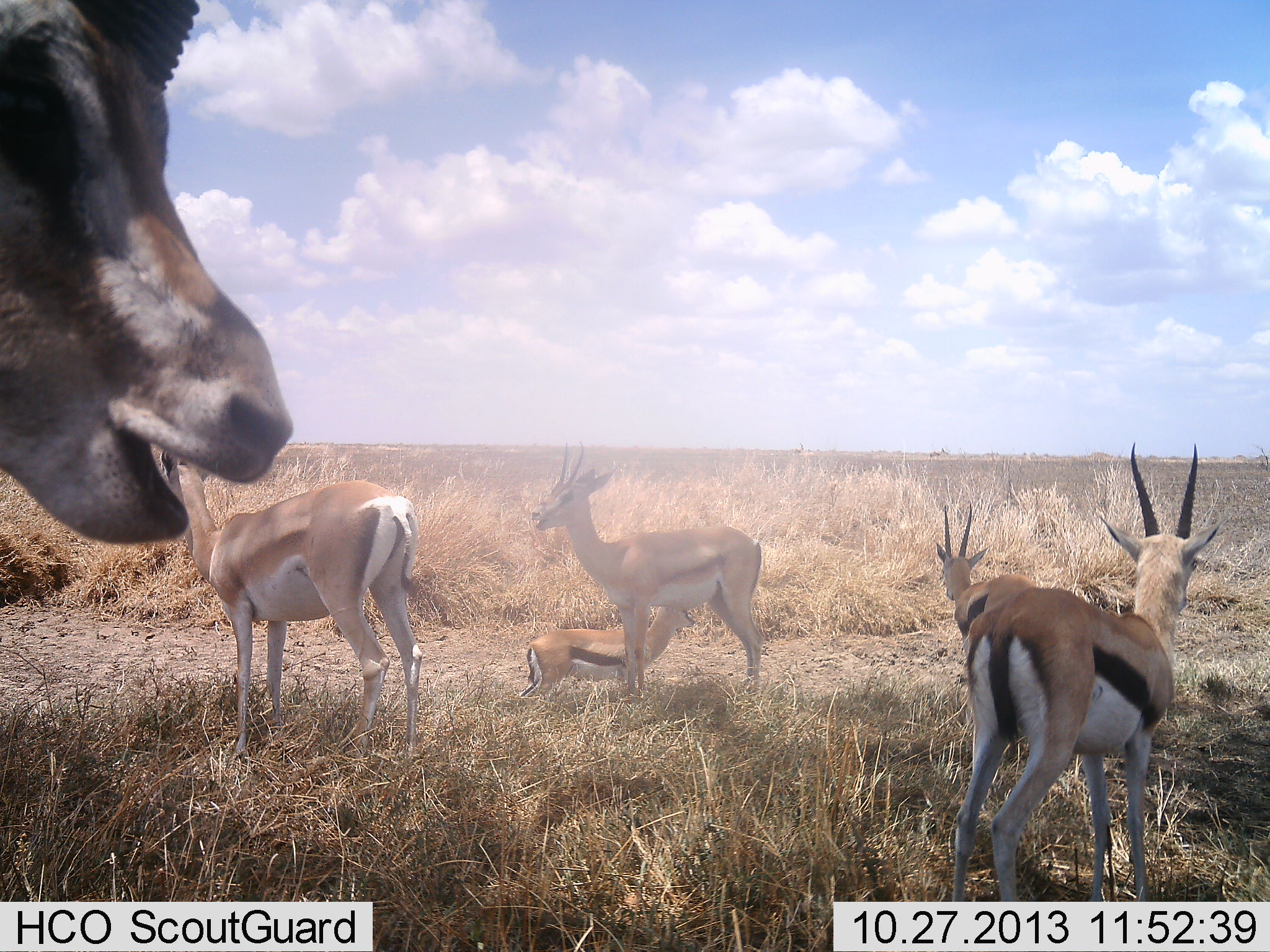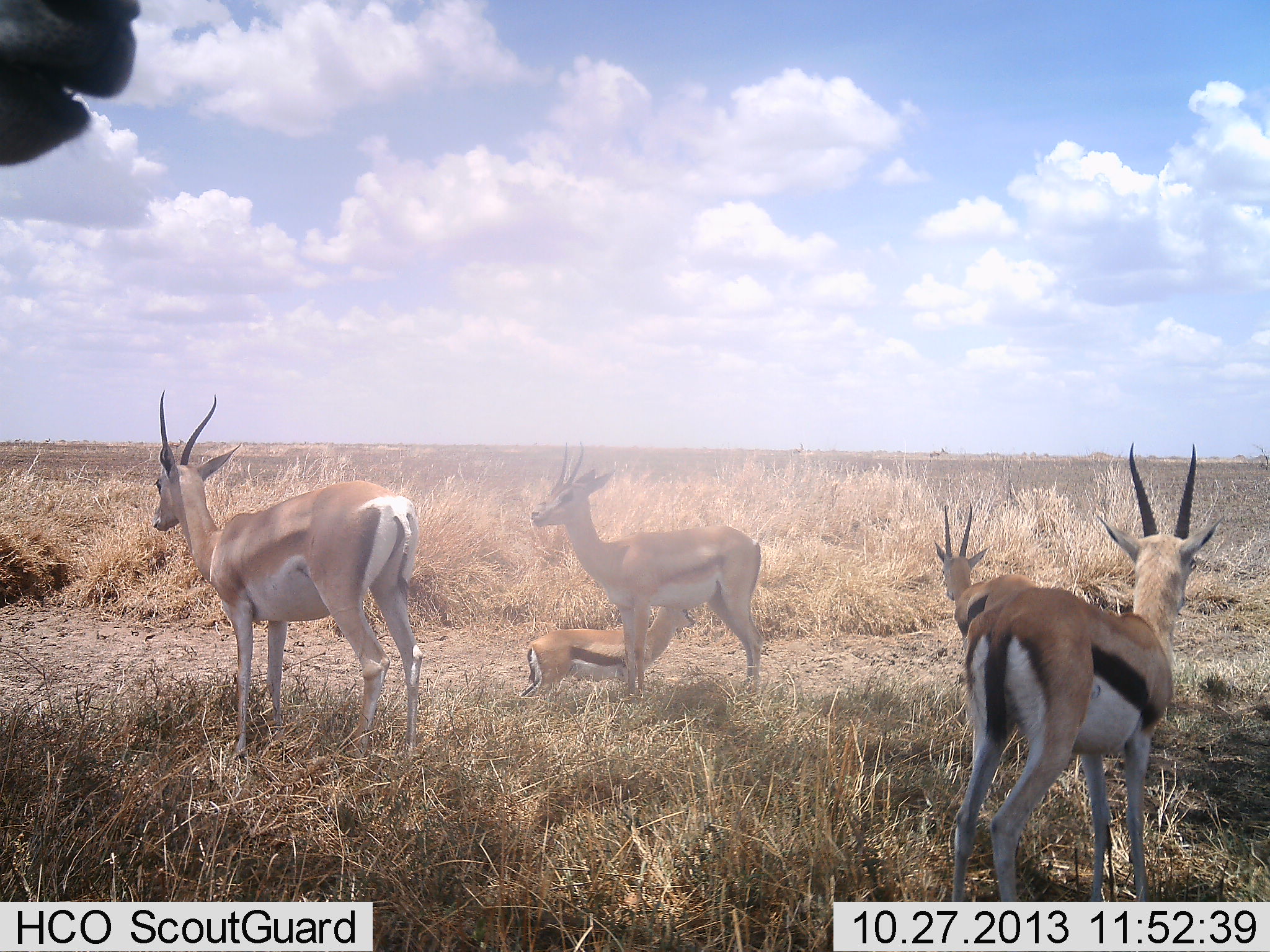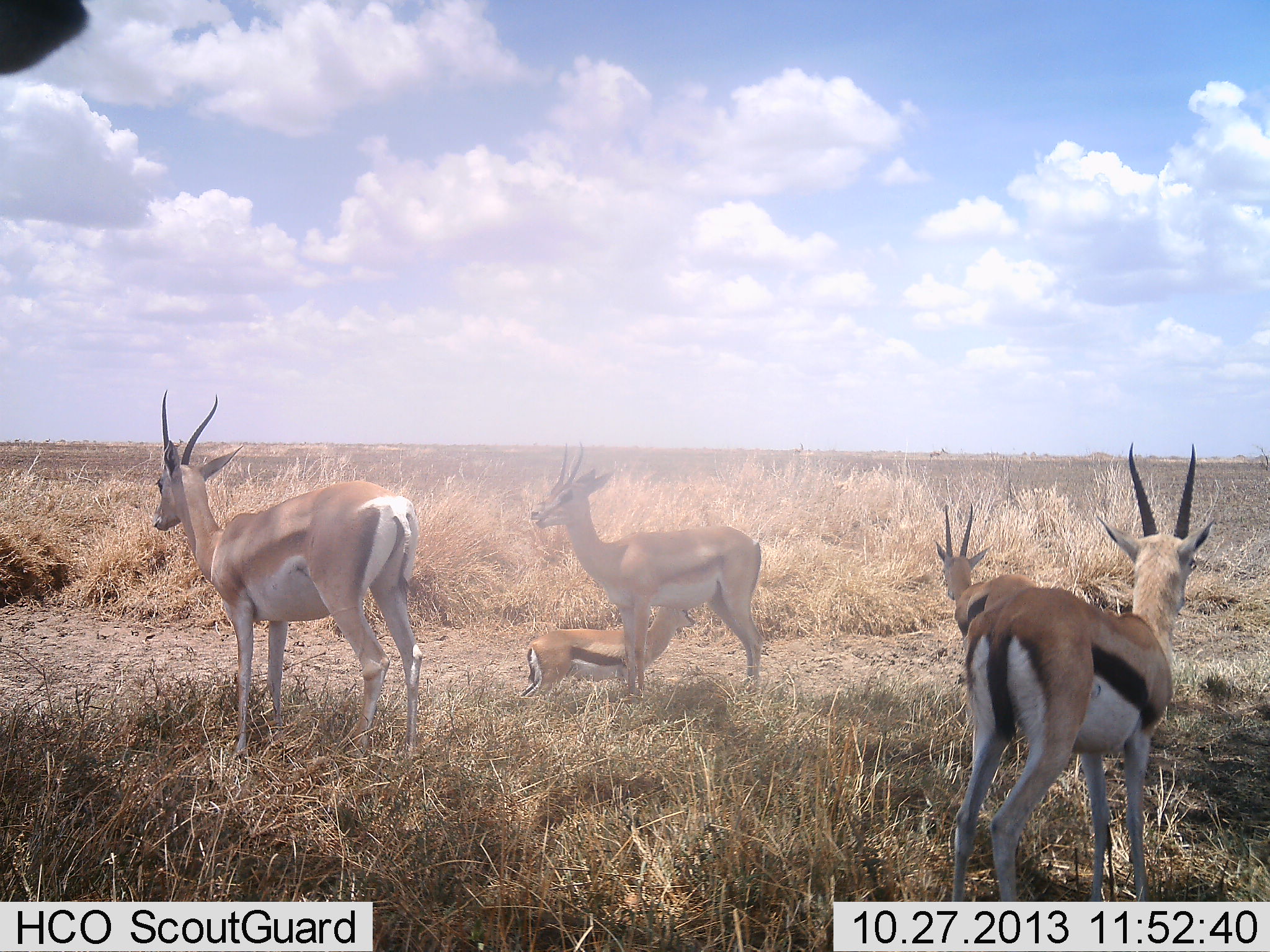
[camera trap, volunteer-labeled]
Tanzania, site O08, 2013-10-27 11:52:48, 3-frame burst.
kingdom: Animalia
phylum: Chordata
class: Mammalia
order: Artiodactyla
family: Bovidae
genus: Eudorcas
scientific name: Eudorcas thomsonii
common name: thomson's gazelle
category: gazellethomsons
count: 5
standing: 91%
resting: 23%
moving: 6%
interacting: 6%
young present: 17%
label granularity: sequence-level